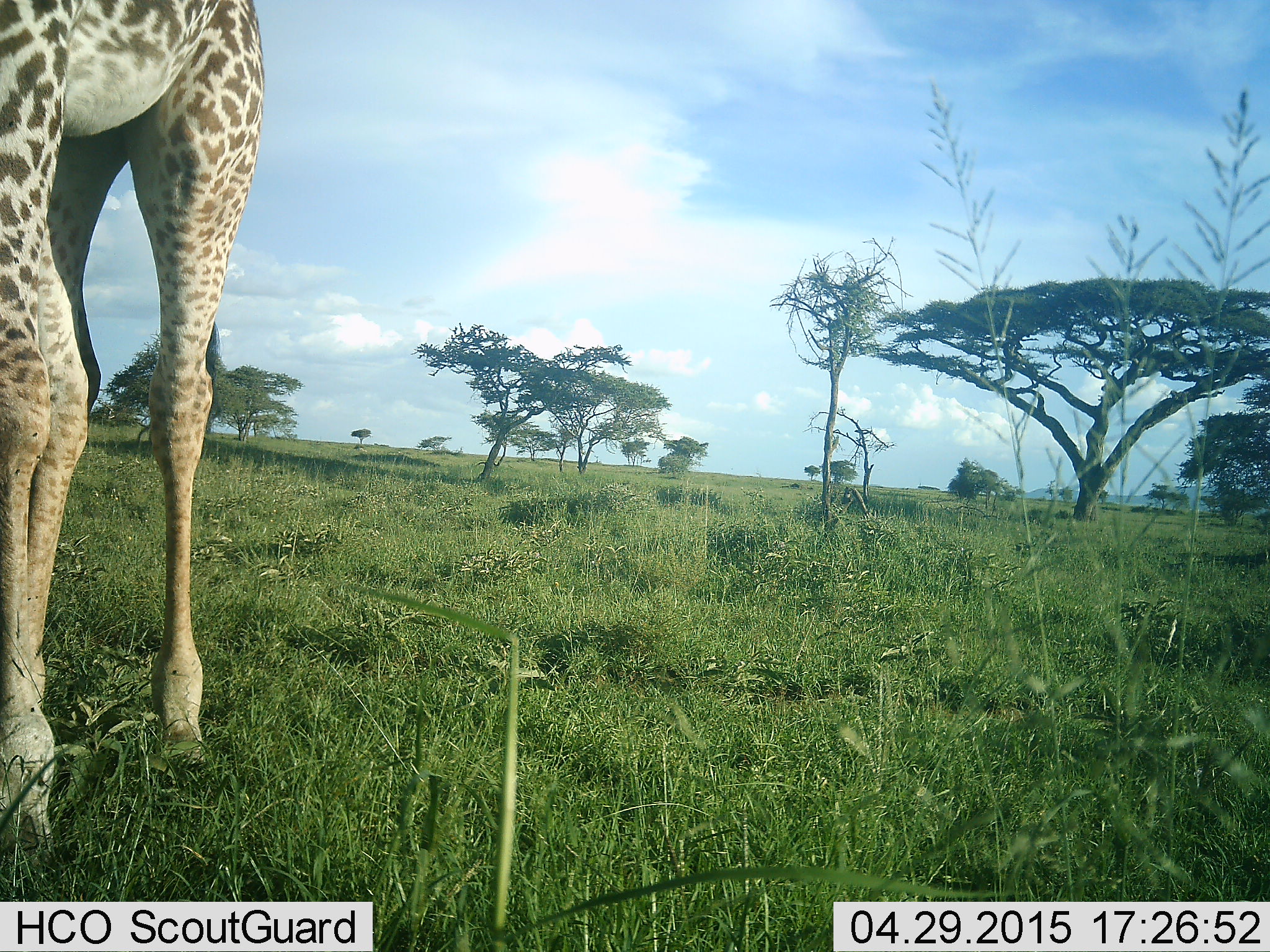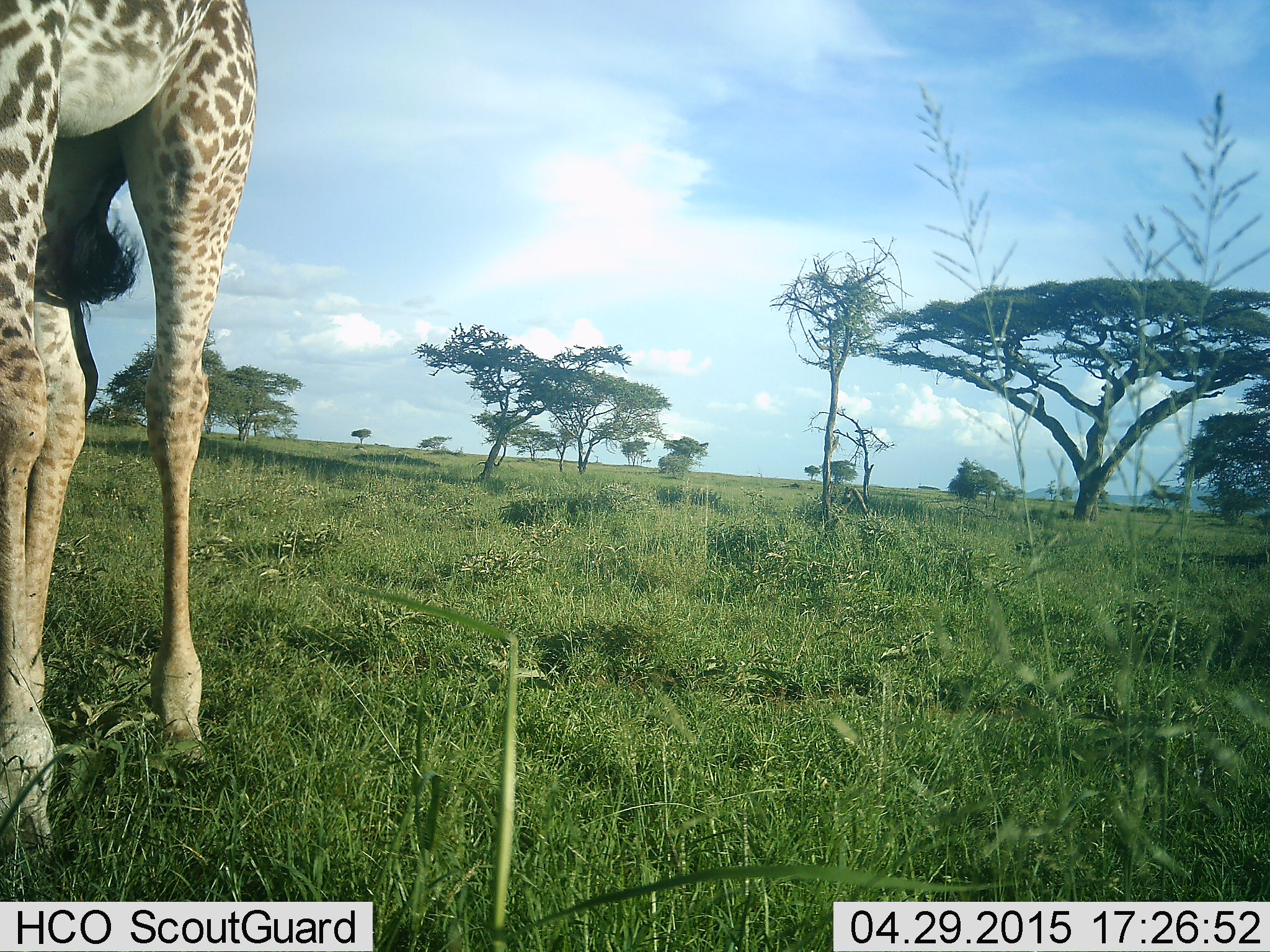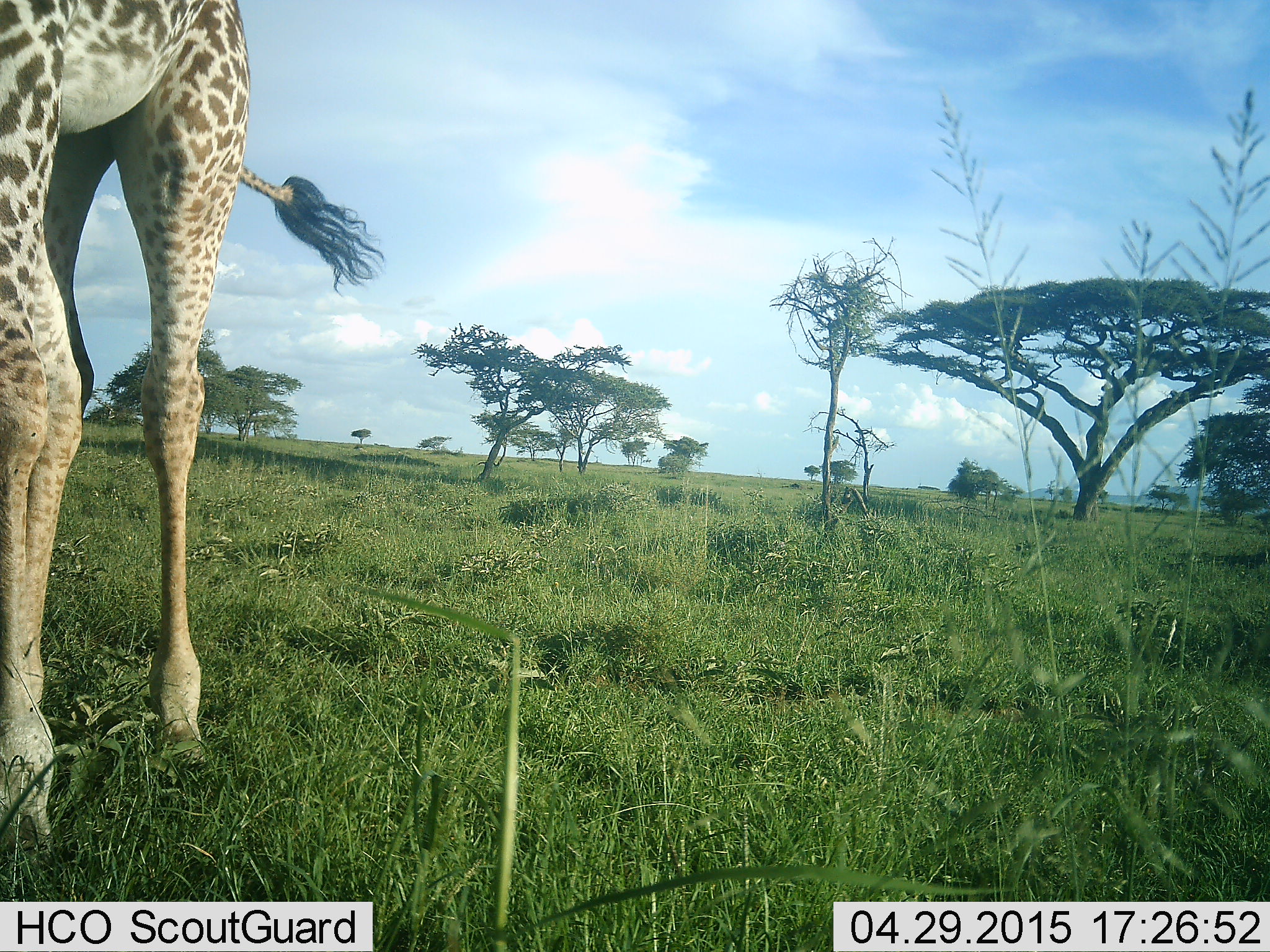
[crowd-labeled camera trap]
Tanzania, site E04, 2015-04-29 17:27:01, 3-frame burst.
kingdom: Animalia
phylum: Chordata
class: Mammalia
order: Artiodactyla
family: Giraffidae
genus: Giraffa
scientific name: Giraffa camelopardalis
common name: giraffe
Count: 1.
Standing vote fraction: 100%.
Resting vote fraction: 0%.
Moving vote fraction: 0%.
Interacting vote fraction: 0%.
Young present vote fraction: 0%.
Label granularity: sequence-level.